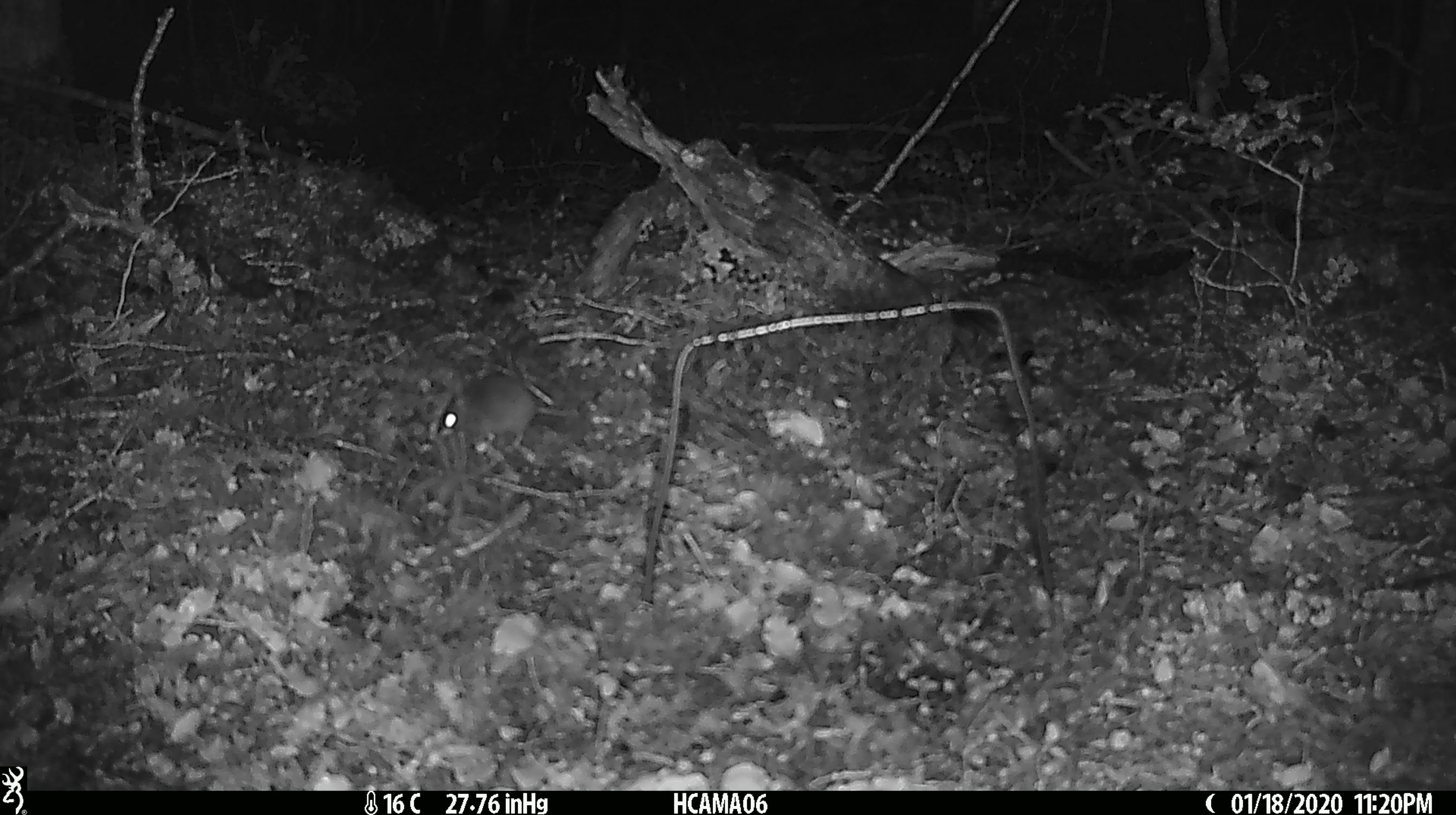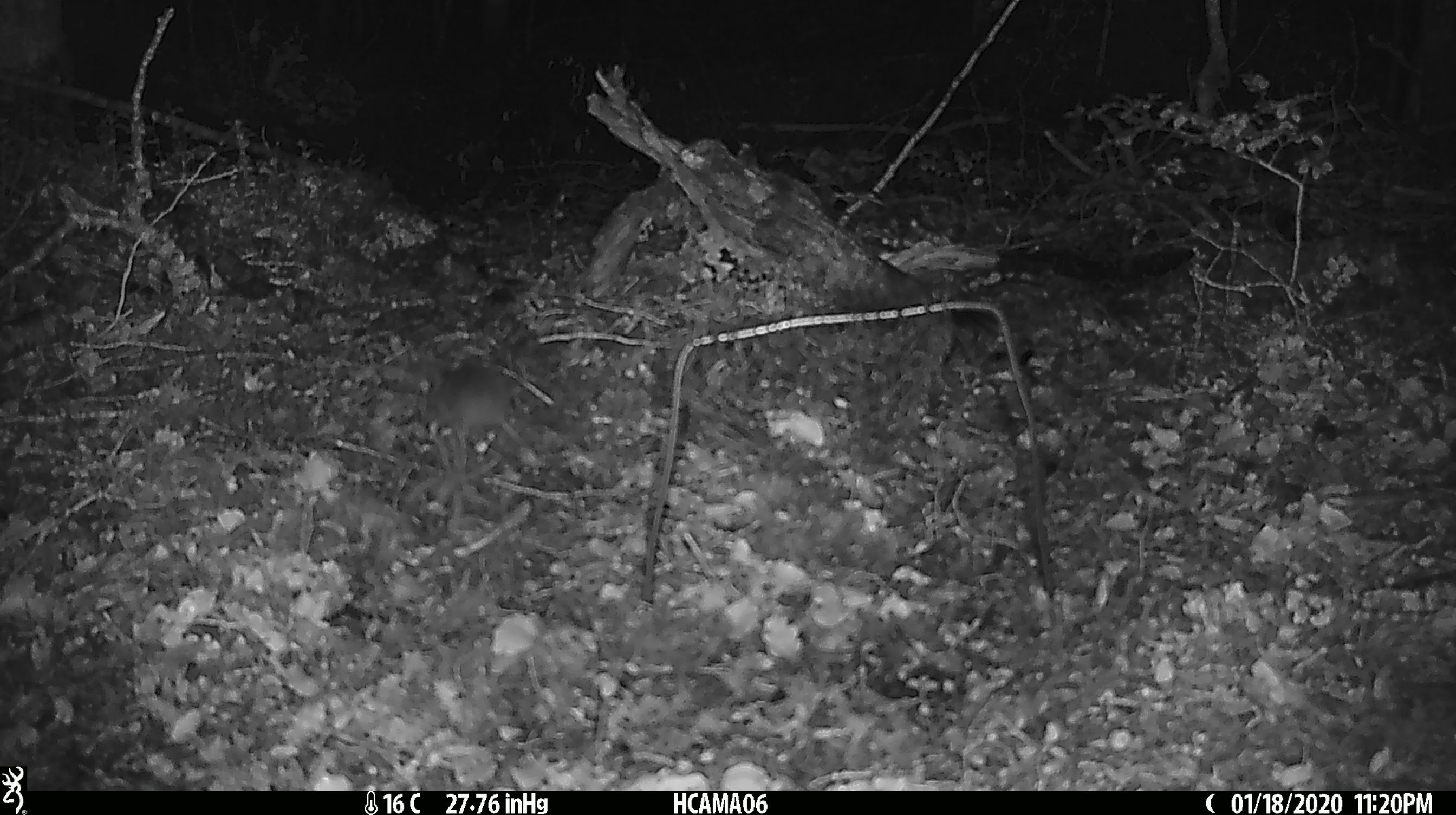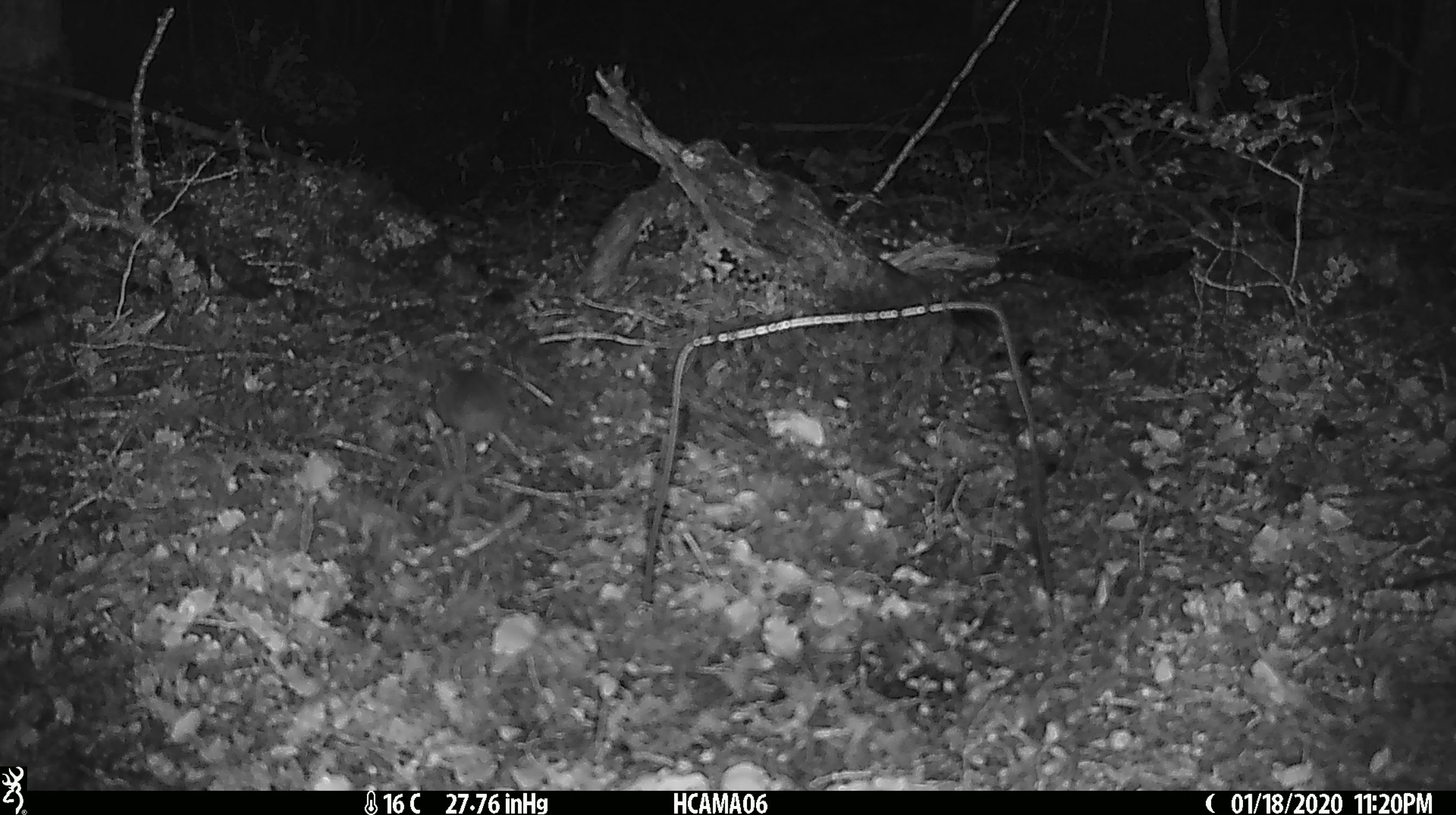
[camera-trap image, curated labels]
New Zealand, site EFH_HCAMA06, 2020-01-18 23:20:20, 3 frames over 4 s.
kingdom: Animalia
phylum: Chordata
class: Mammalia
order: Rodentia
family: Muridae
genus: Mus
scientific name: Mus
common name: mouse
Mouse (Mus).